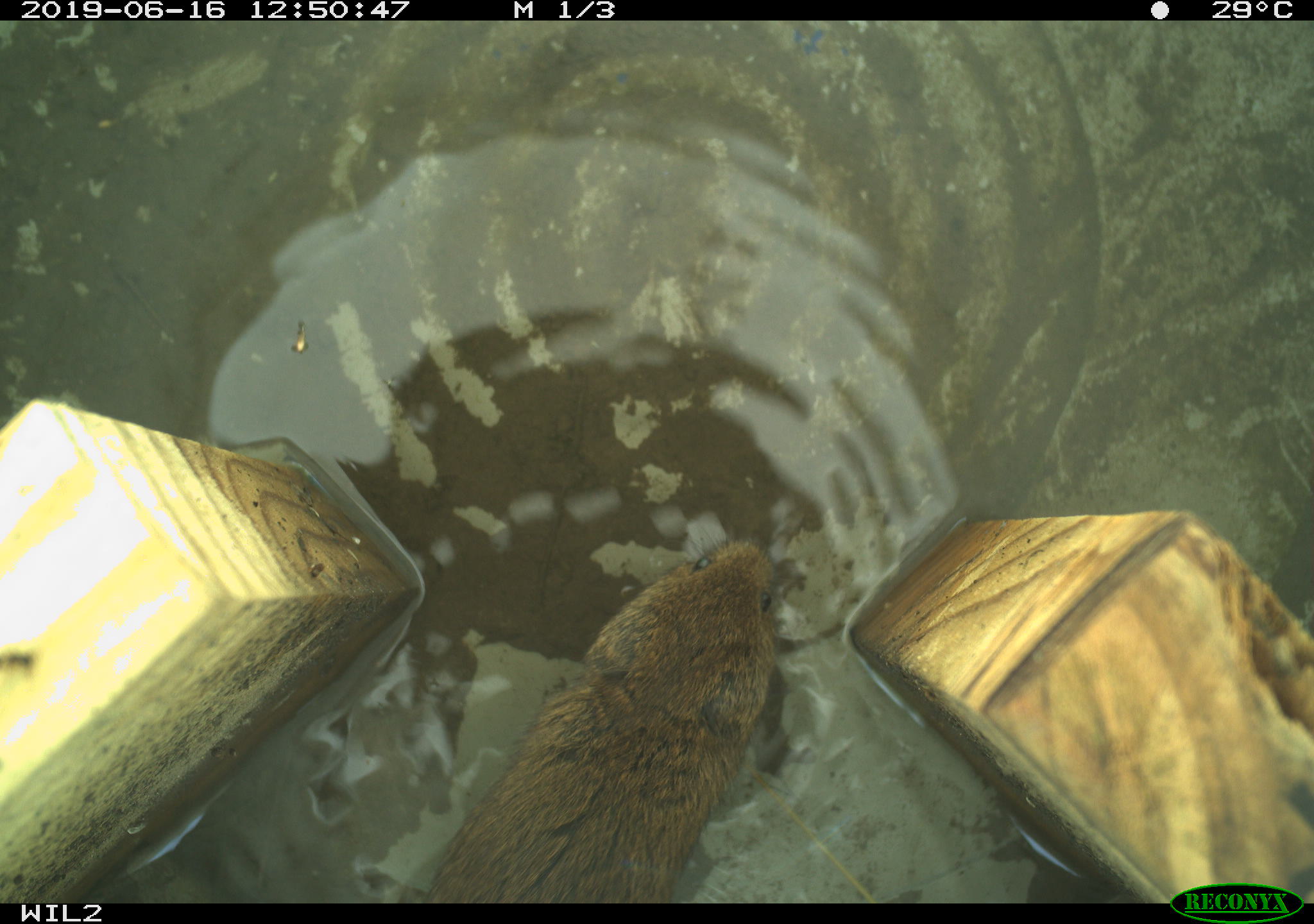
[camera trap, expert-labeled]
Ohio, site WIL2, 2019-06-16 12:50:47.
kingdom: Animalia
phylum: Chordata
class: Mammalia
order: Rodentia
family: Cricetidae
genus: Microtus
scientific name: Microtus pennsylvanicus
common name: meadow vole